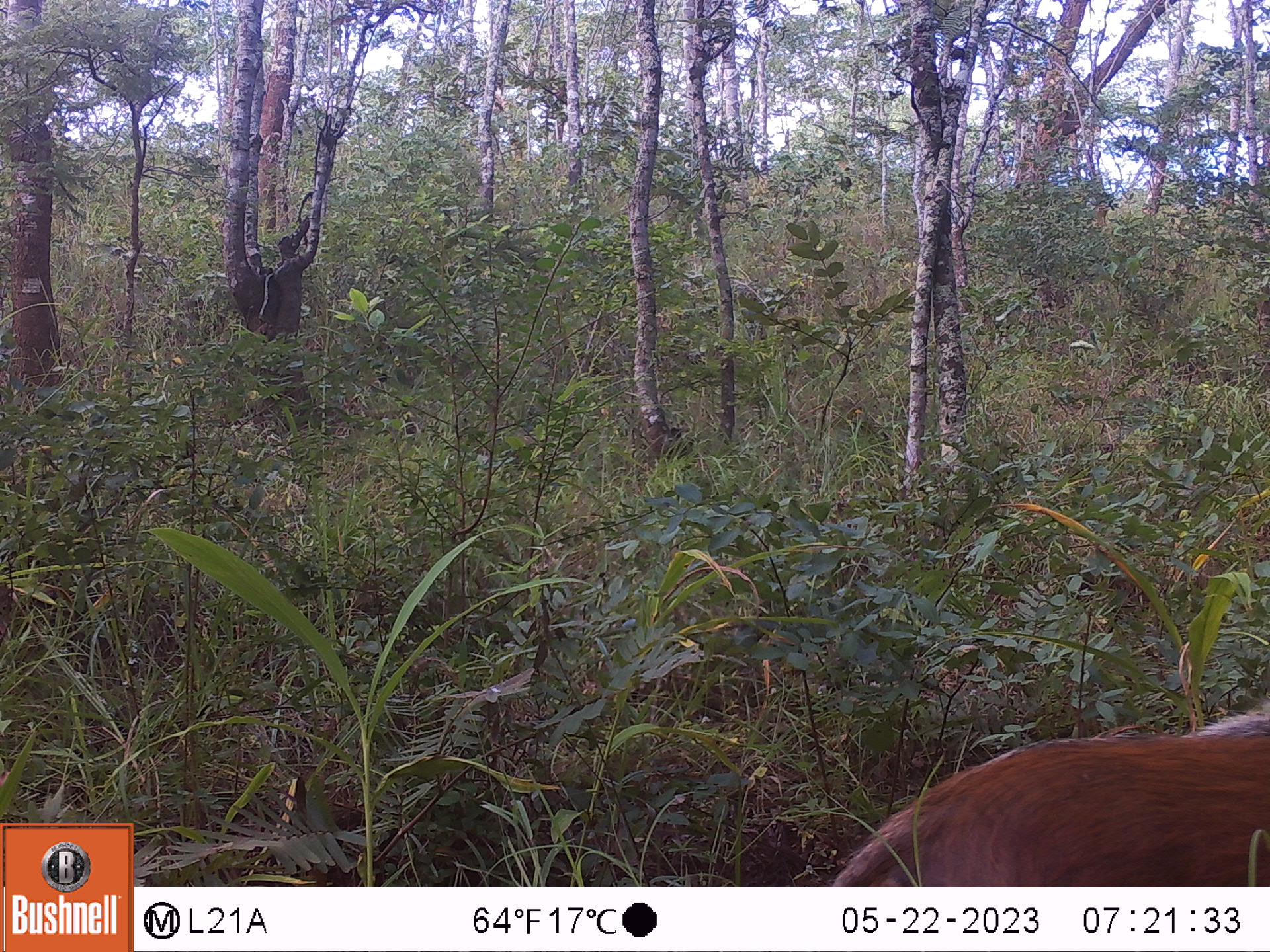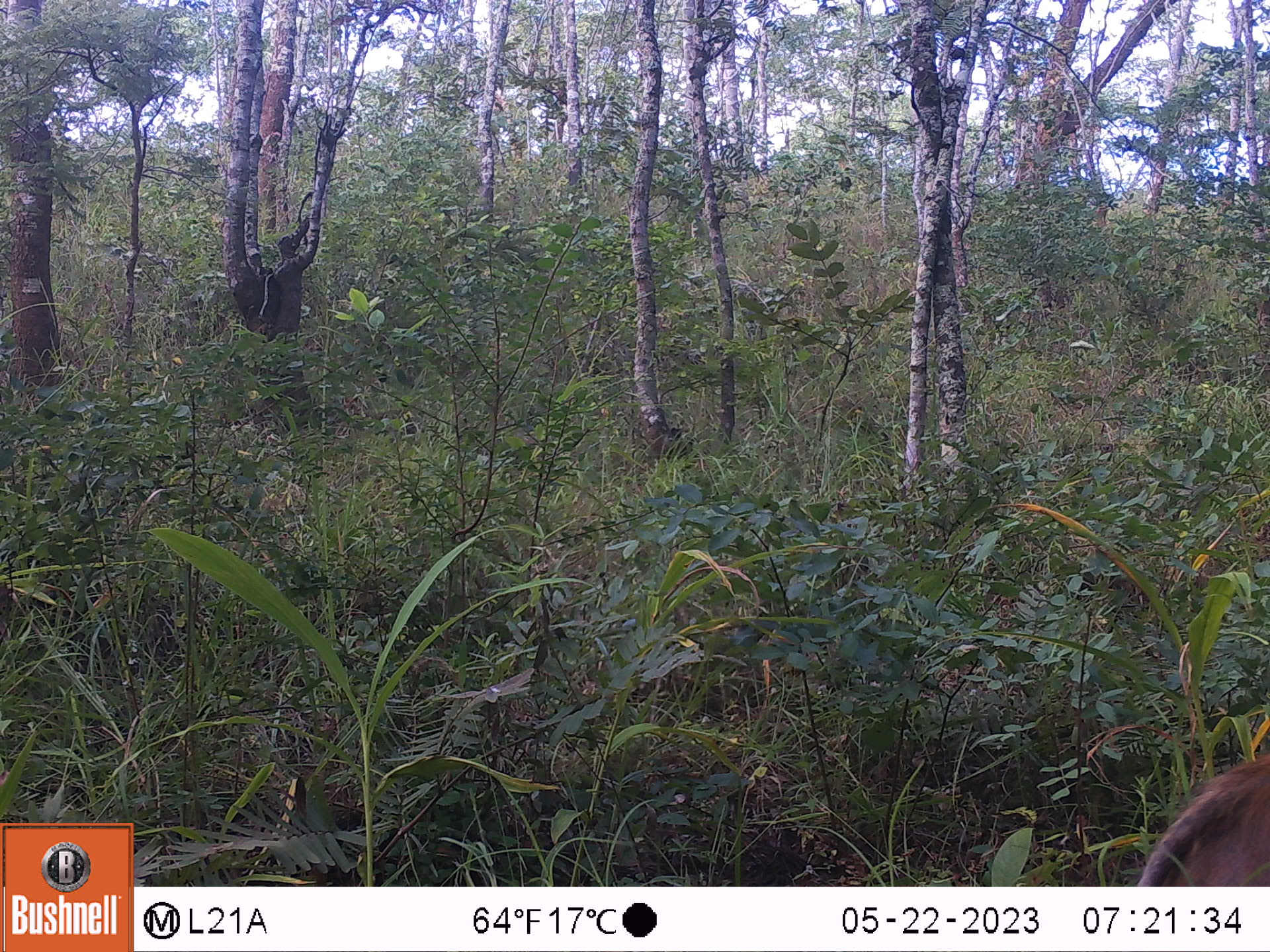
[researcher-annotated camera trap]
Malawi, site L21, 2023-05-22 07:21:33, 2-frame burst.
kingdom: Animalia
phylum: Chordata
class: Mammalia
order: Artiodactyla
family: Suidae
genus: Potamochoerus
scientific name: Potamochoerus larvatus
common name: bushpig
Bushpig (Potamochoerus larvatus), count 1.